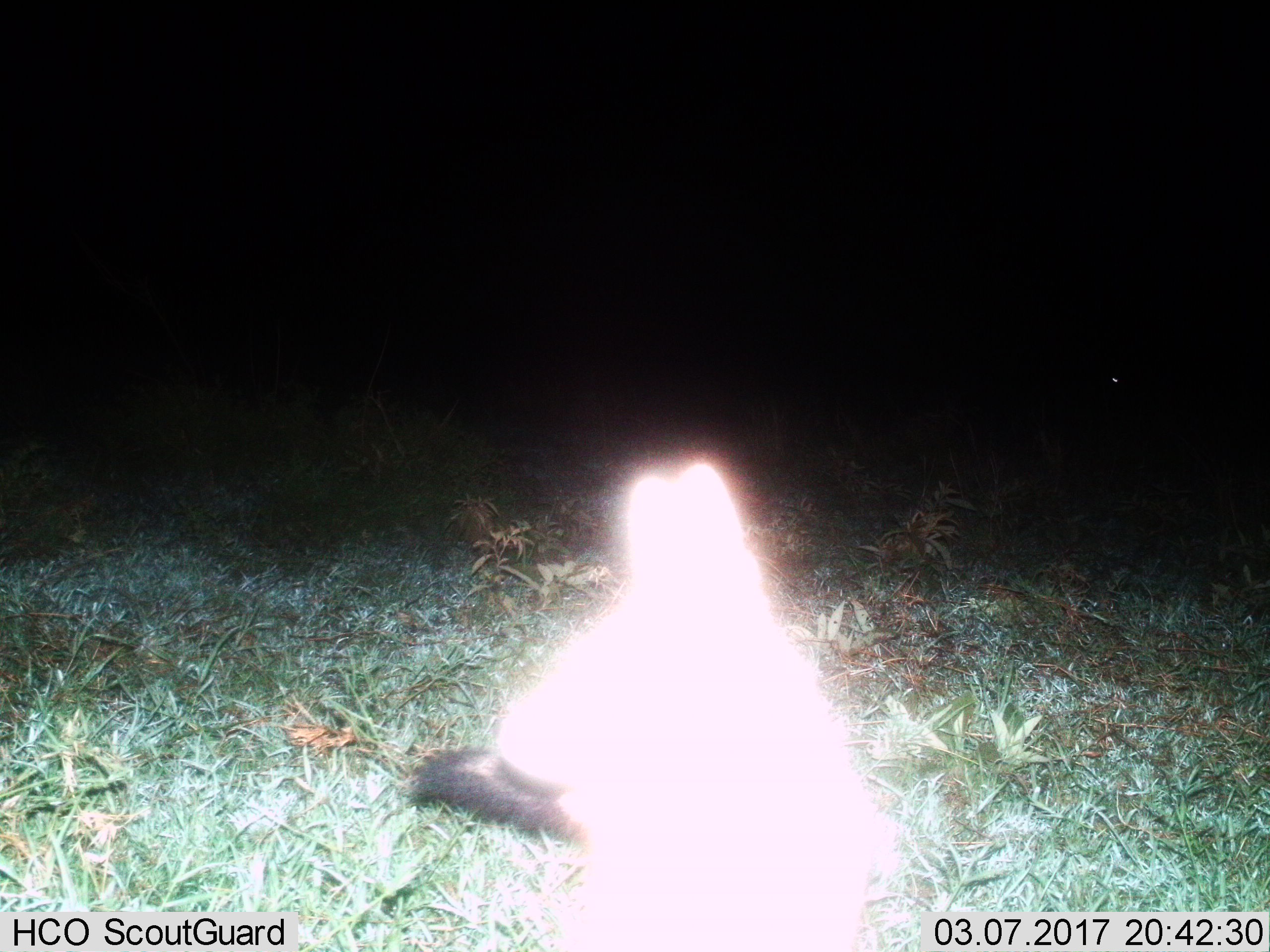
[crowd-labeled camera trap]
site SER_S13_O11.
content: unidentified animal